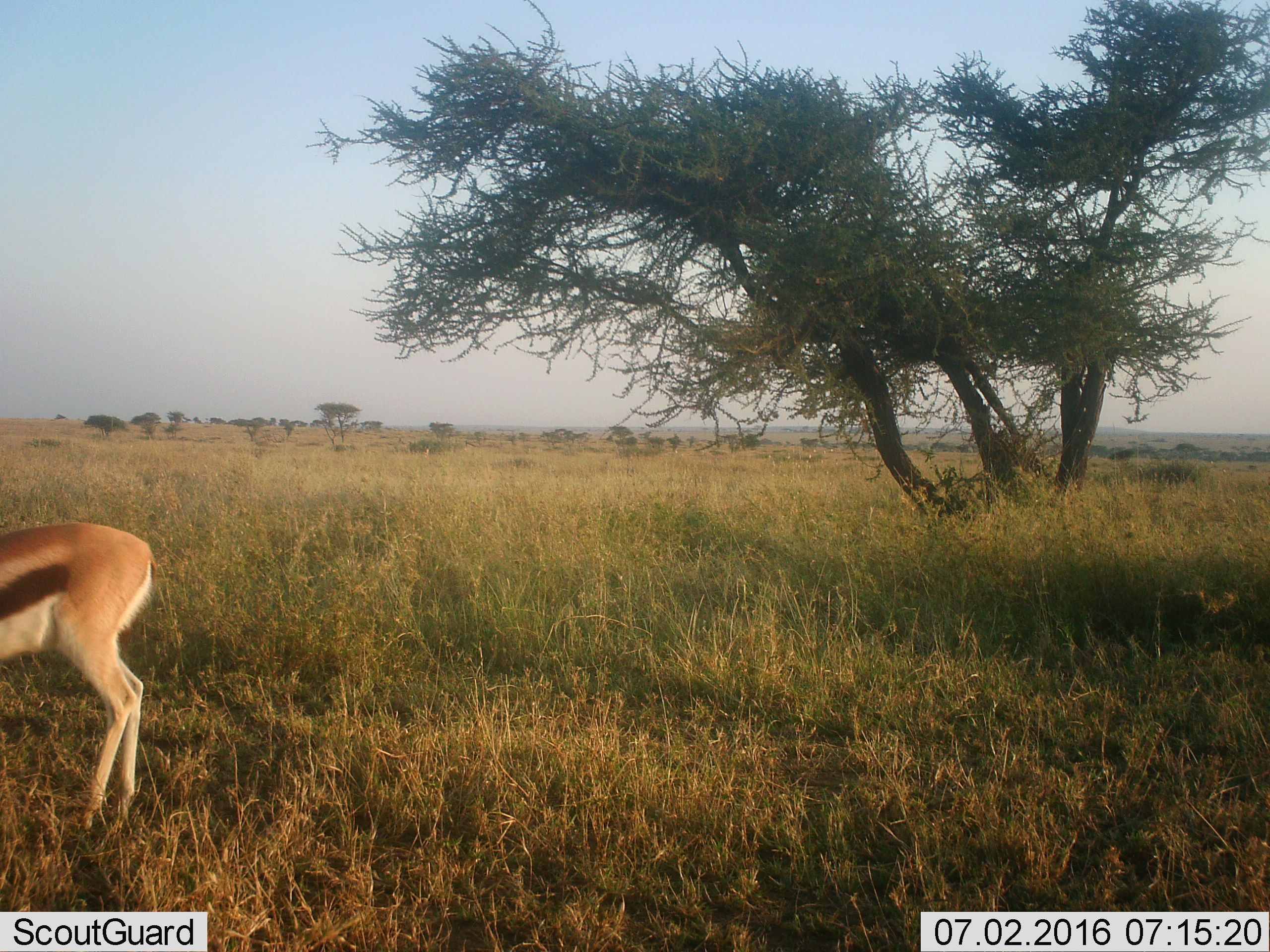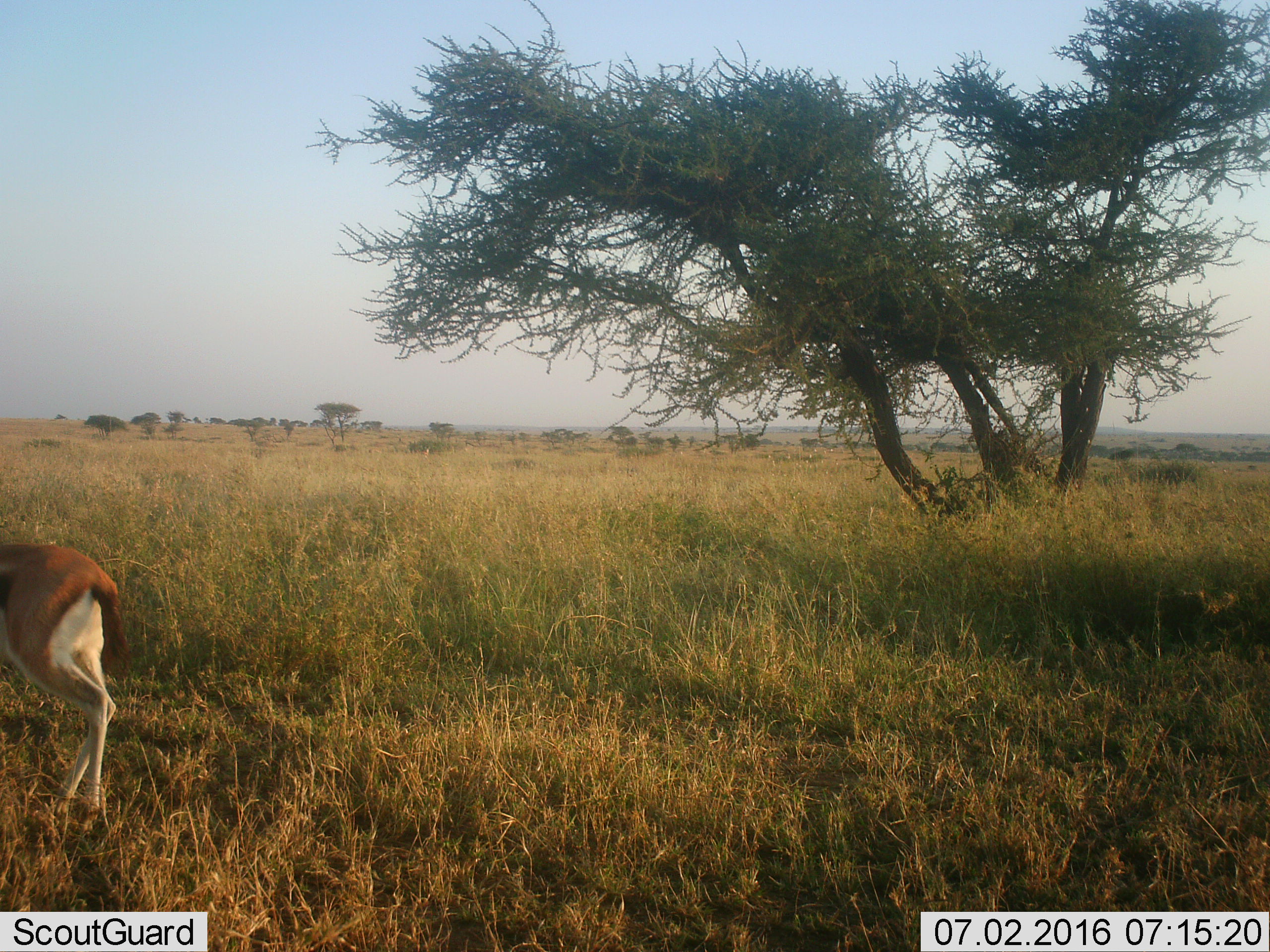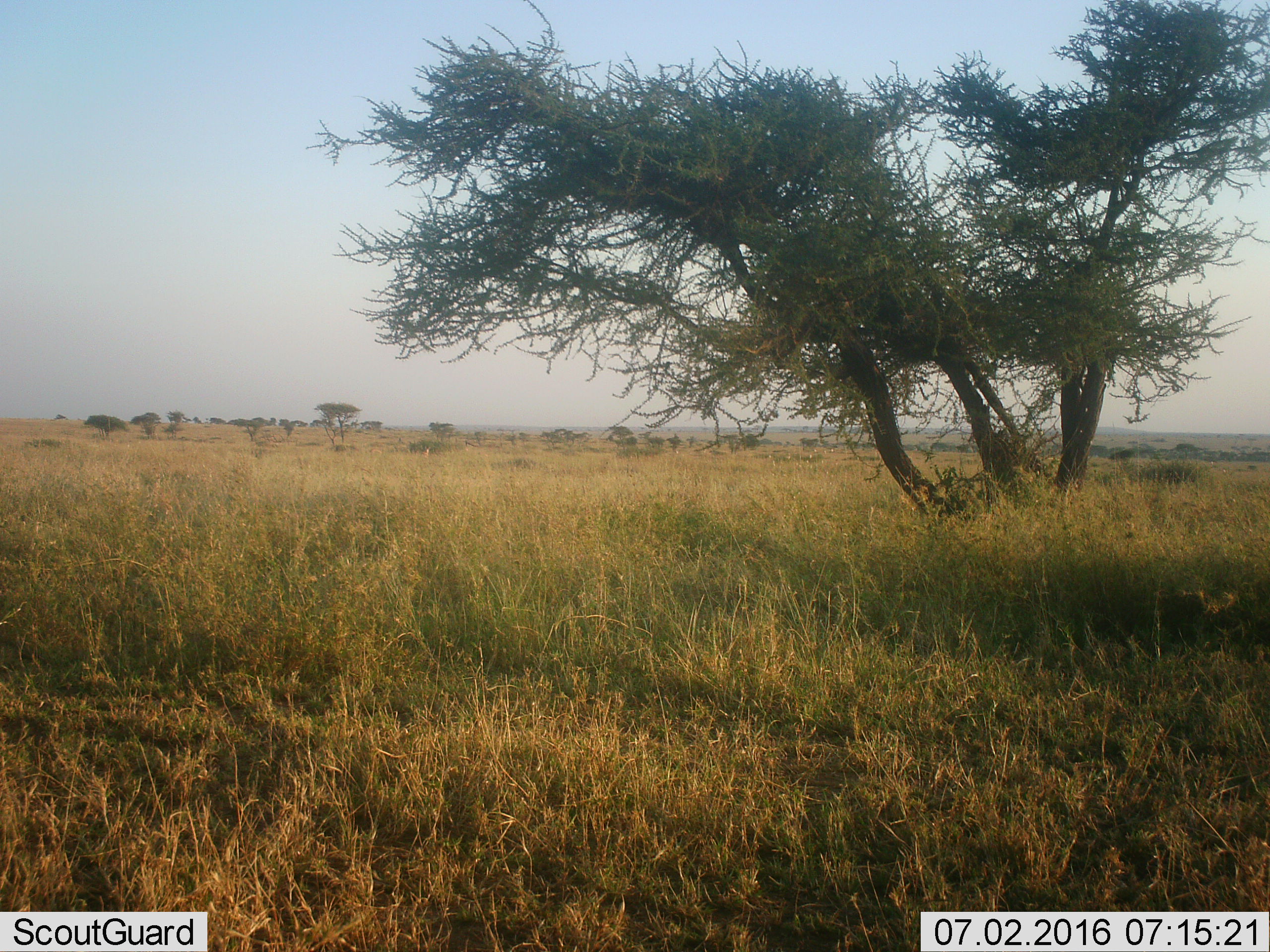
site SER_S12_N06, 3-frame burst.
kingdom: Animalia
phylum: Chordata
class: Mammalia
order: Artiodactyla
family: Bovidae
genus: Eudorcas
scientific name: Eudorcas thomsonii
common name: thomson's gazelle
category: gazellethomsons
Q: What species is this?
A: Gazellethomsons (thomson's gazelle) (Eudorcas thomsonii).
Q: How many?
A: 1.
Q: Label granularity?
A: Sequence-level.